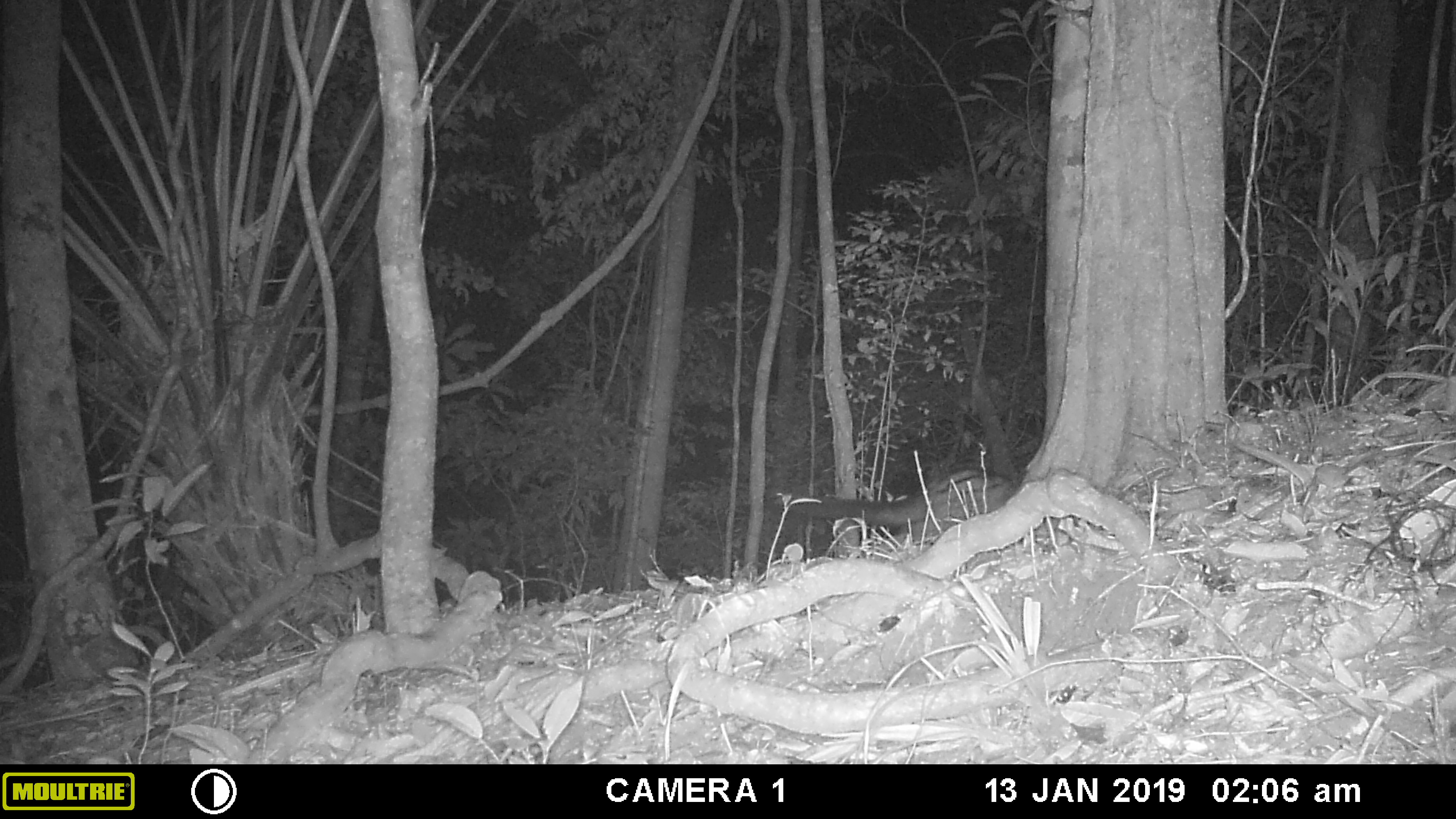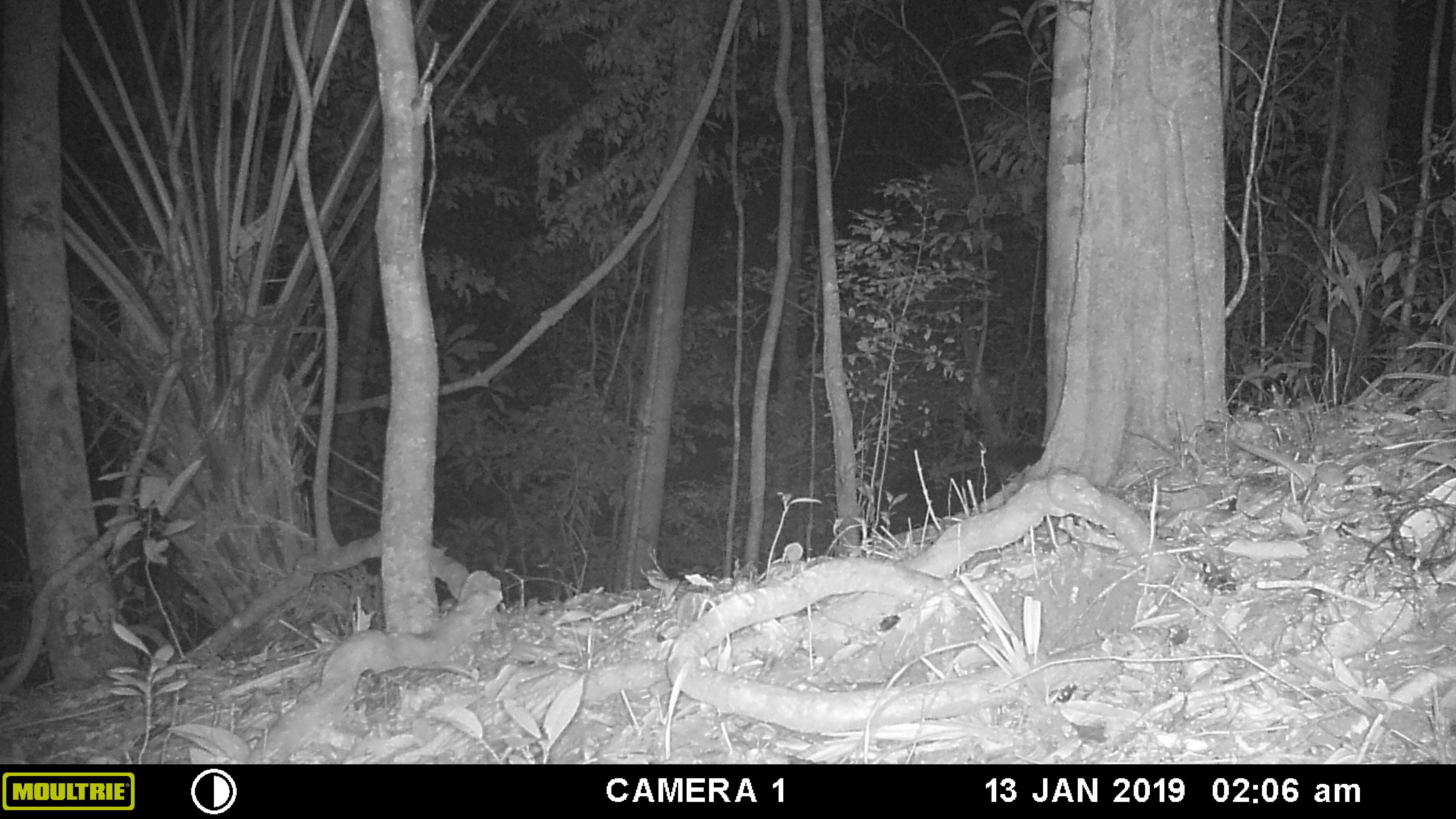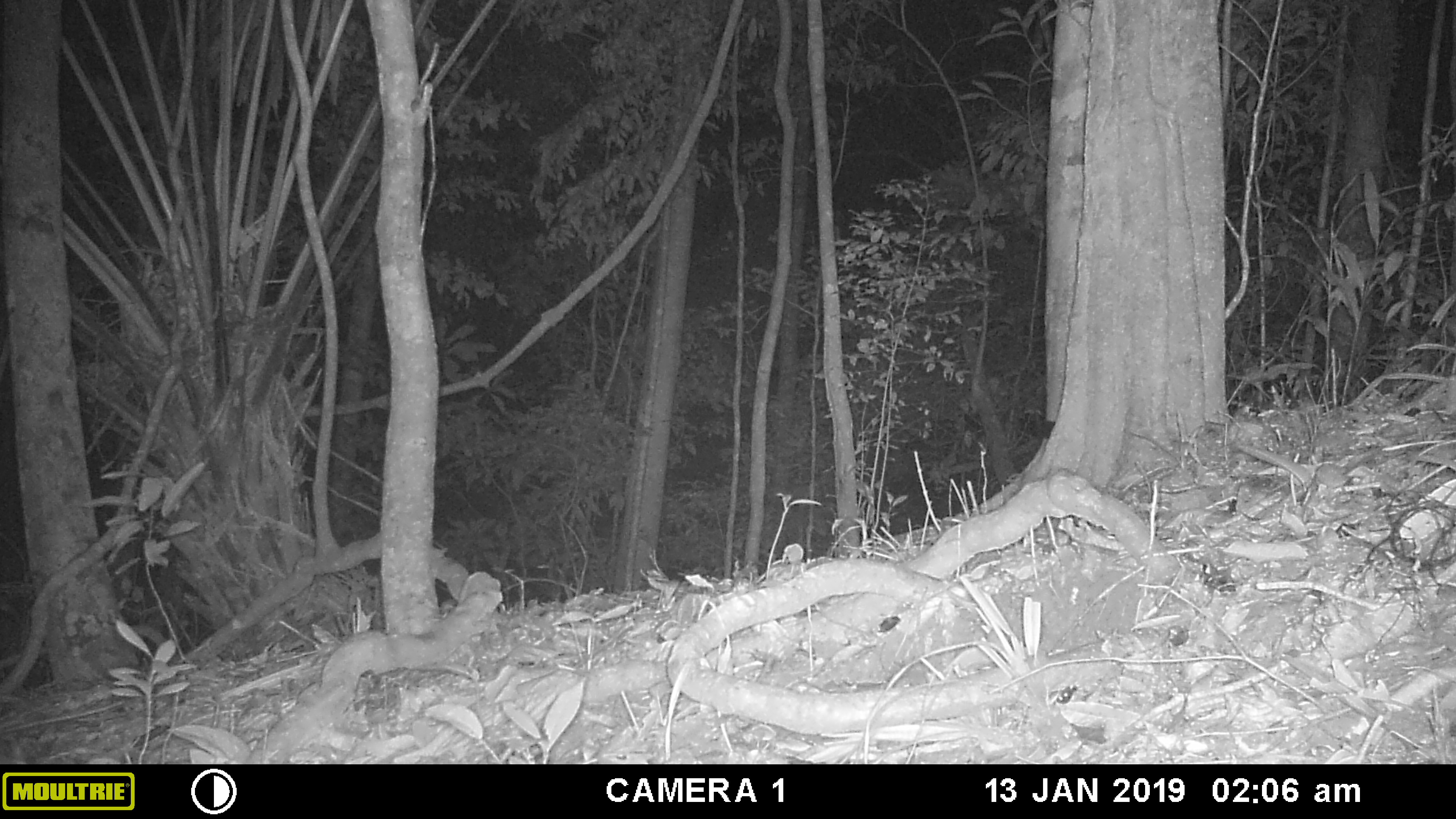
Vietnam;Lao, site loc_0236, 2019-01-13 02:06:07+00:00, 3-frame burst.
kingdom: Animalia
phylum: Chordata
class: Mammalia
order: Carnivora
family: Viverridae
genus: Paradoxurus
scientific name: Paradoxurus hermaphroditus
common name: common palm civet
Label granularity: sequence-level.